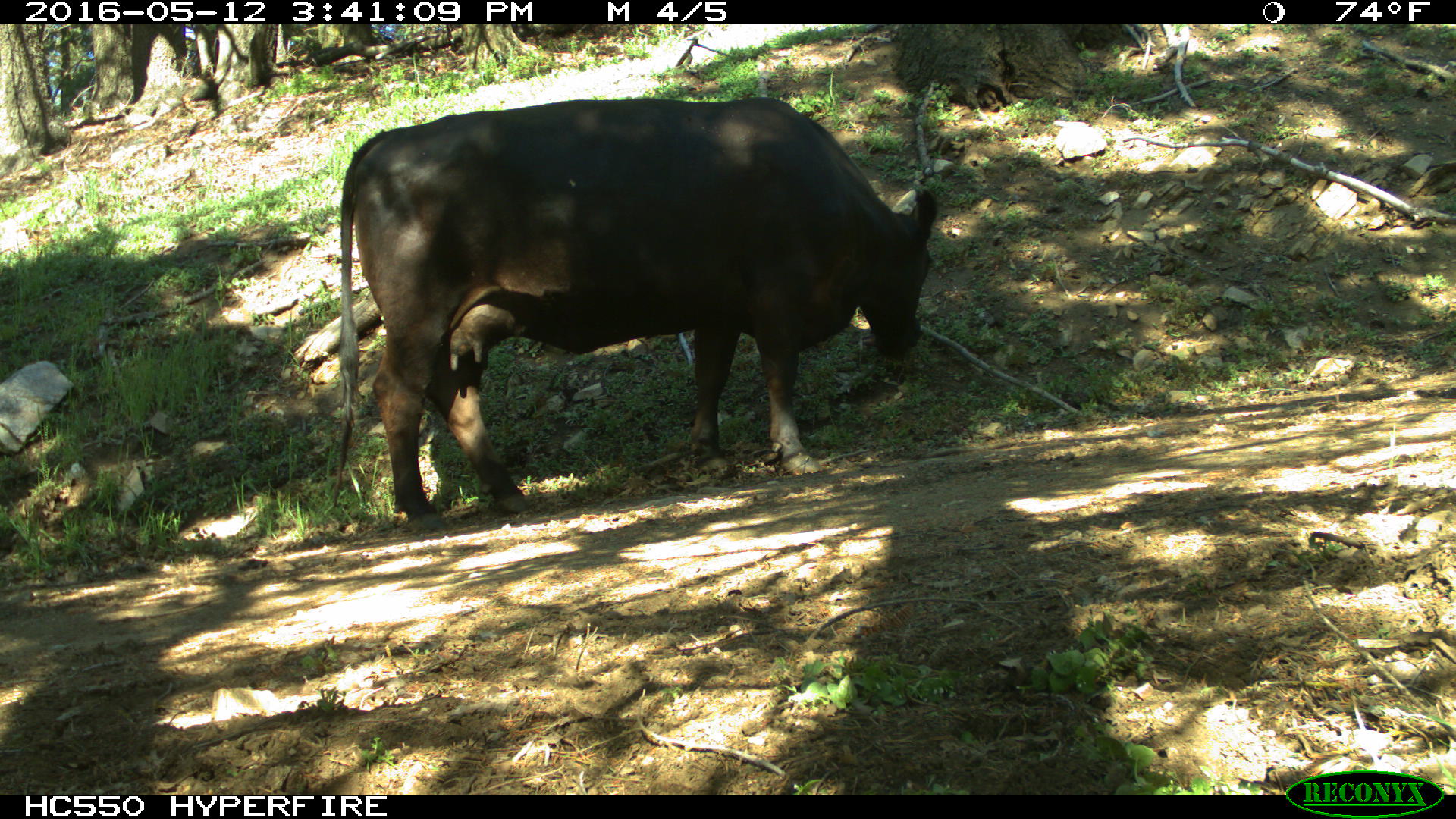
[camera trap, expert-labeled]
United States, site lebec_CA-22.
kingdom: Animalia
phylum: Chordata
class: Mammalia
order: Artiodactyla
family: Bovidae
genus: Bos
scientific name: Bos taurus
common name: domestic cow